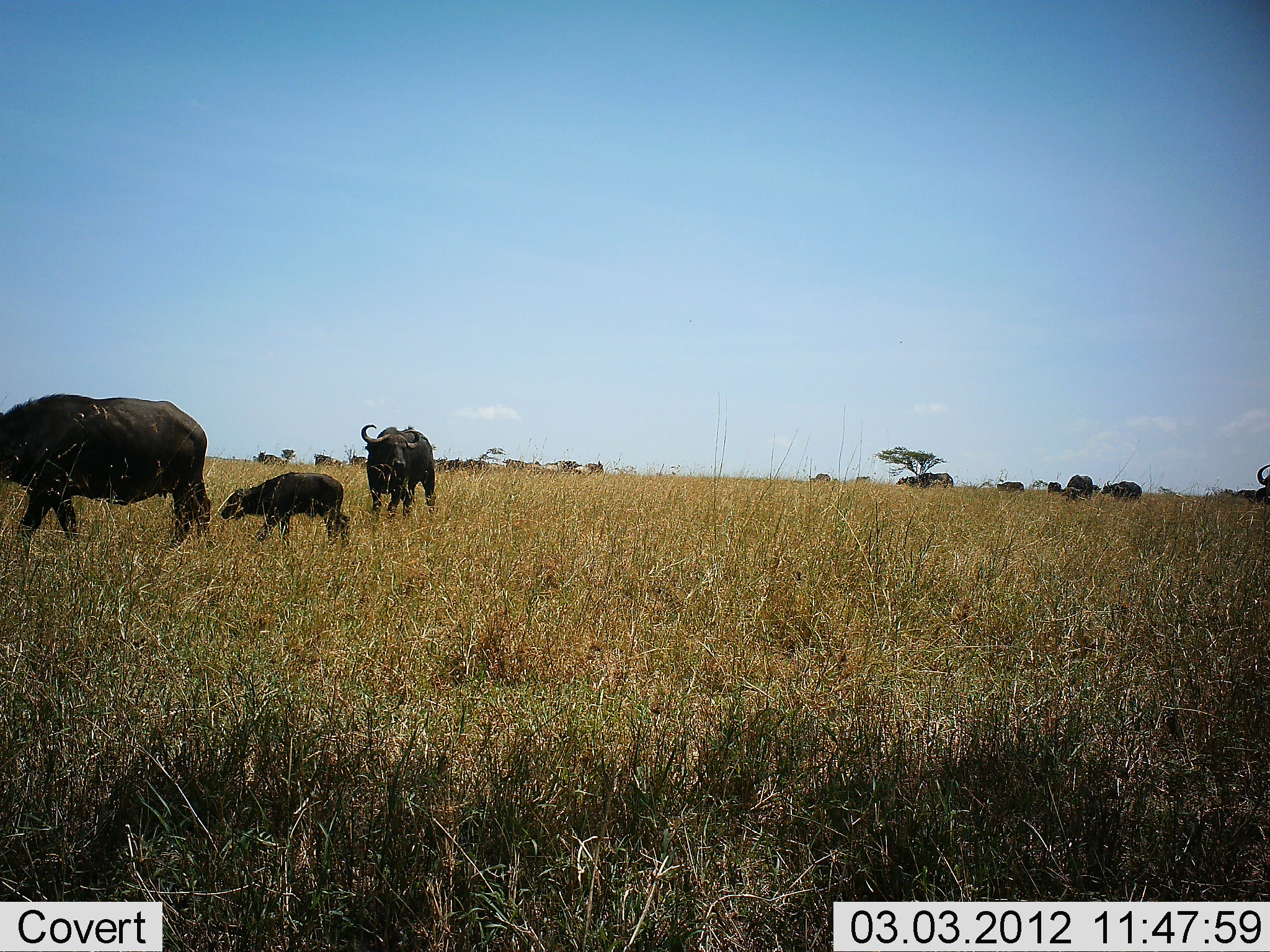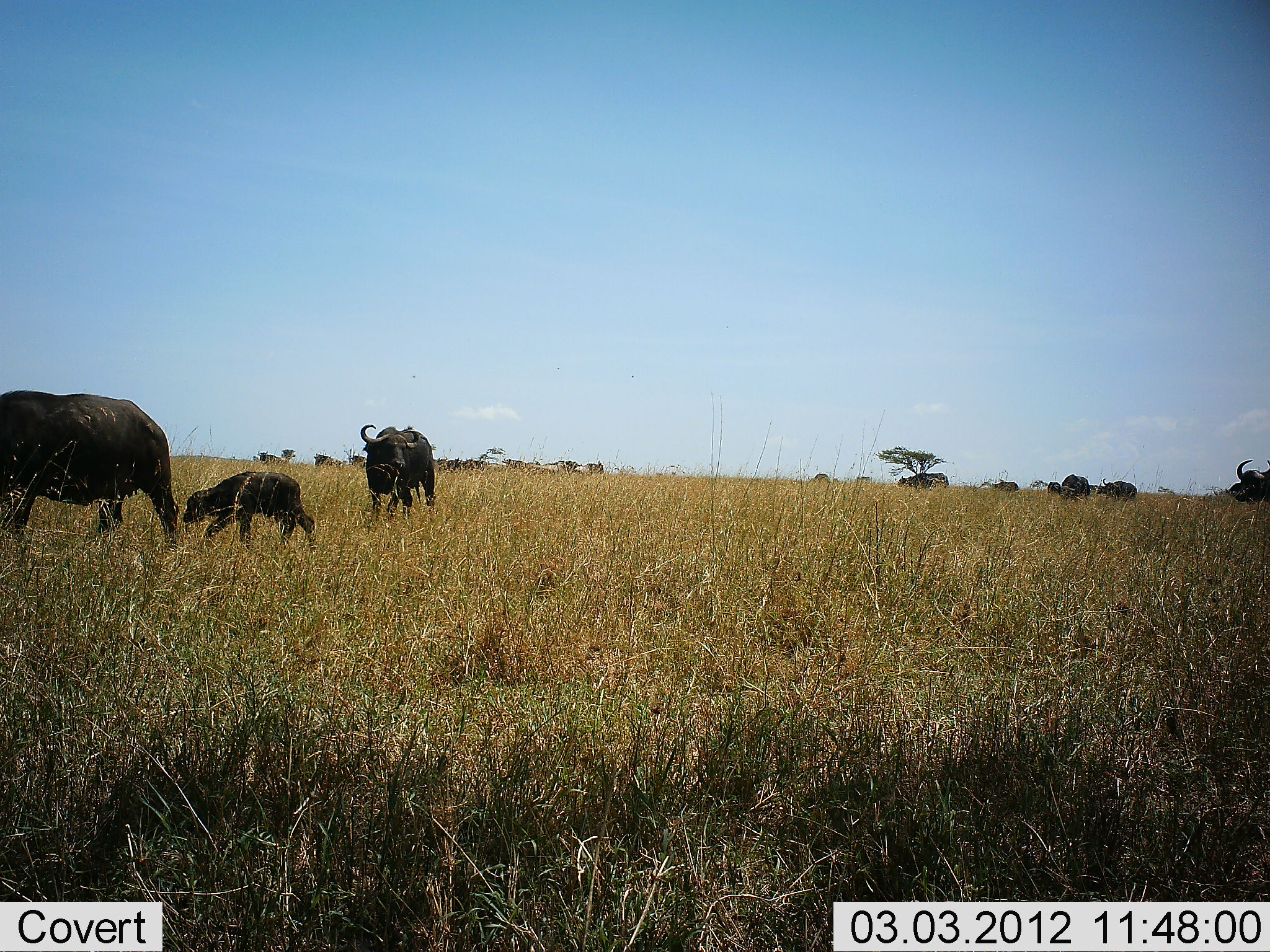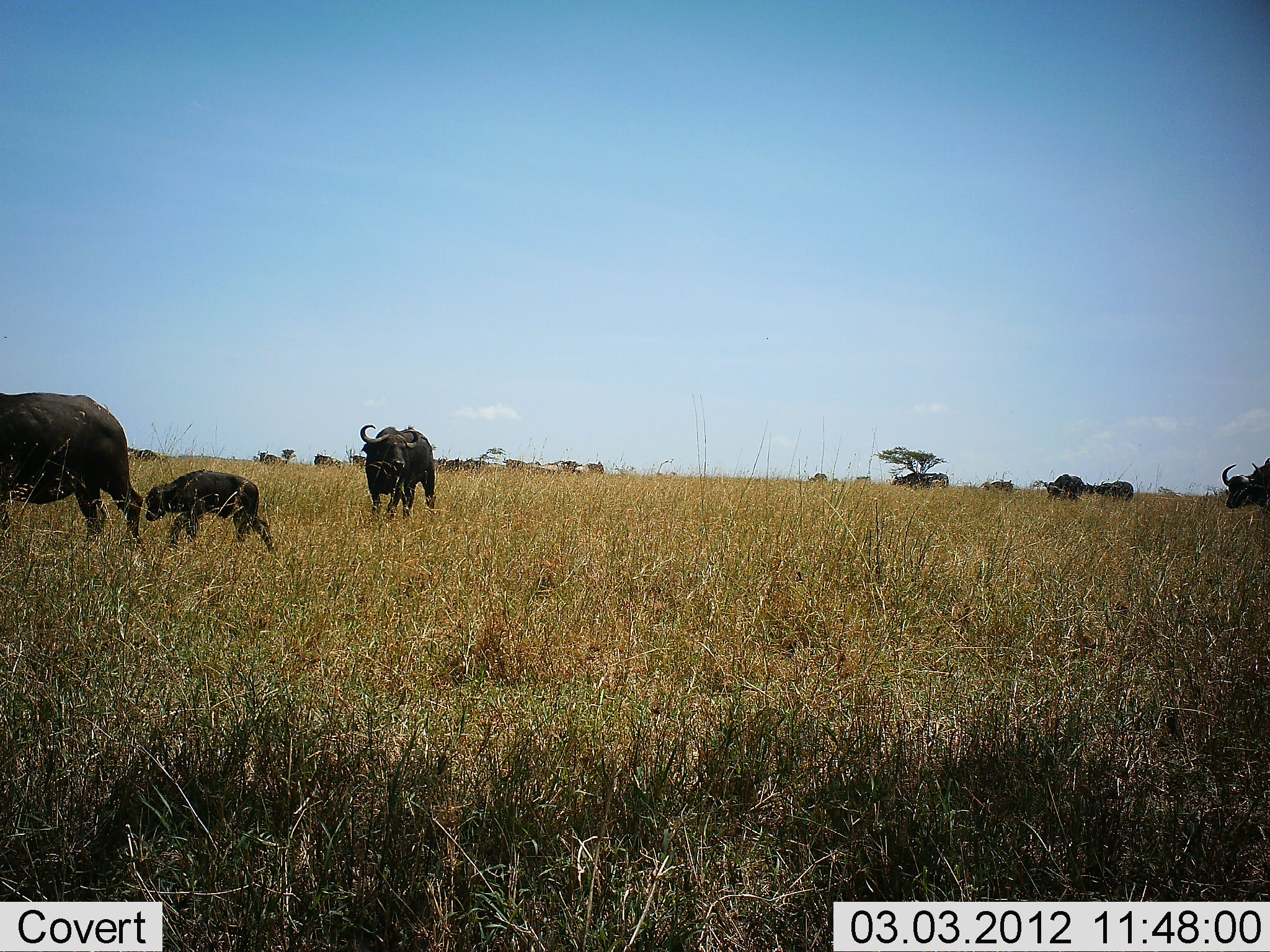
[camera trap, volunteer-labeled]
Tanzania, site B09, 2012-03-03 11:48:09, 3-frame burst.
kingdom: Animalia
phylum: Chordata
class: Mammalia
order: Artiodactyla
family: Bovidae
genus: Syncerus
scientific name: Syncerus caffer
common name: cape buffalo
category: buffalo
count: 10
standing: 48%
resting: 0%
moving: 96%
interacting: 0%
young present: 96%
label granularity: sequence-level